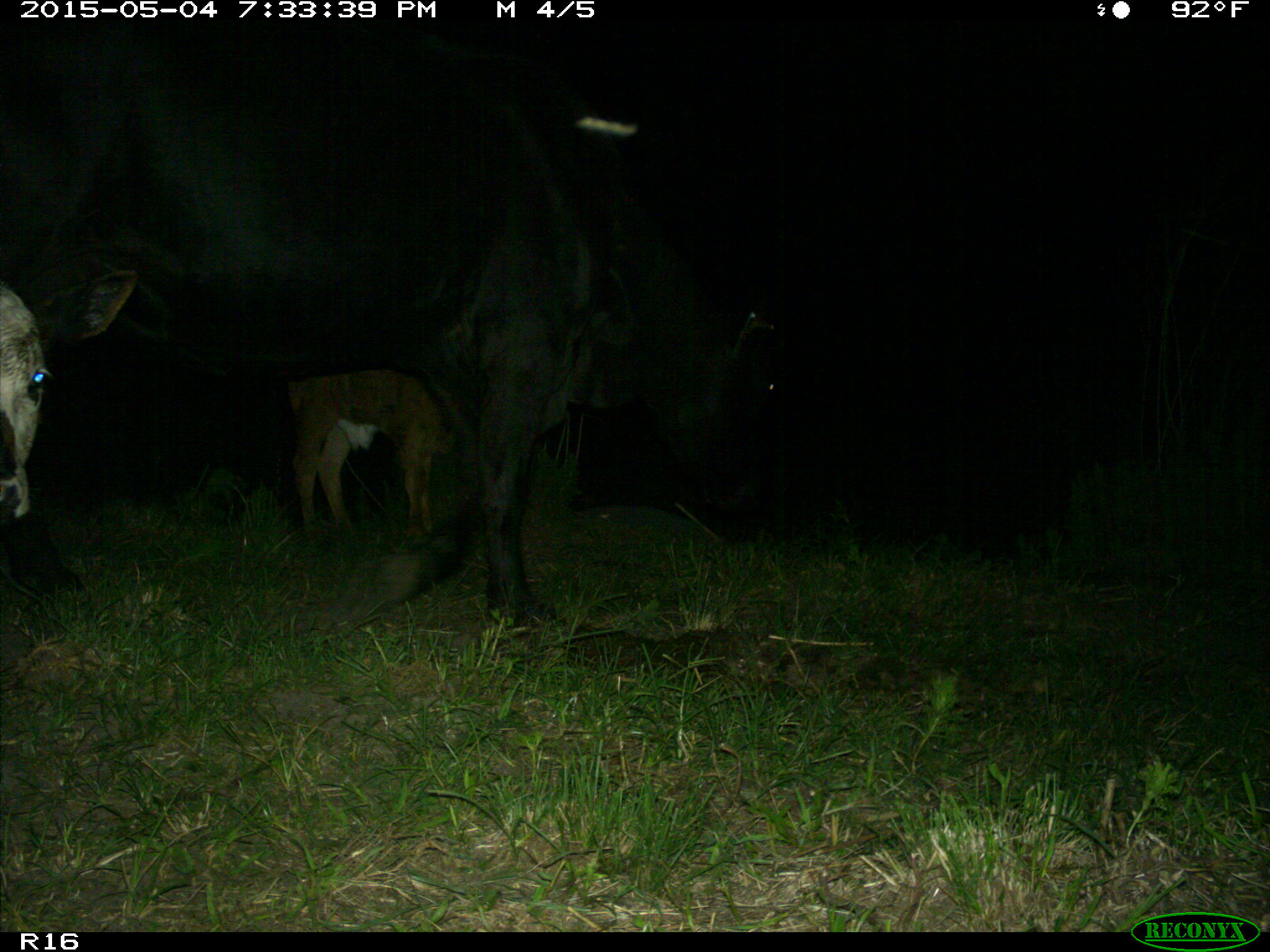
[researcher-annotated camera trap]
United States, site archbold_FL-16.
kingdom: Animalia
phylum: Chordata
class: Mammalia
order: Artiodactyla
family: Bovidae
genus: Bos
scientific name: Bos taurus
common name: domestic cow